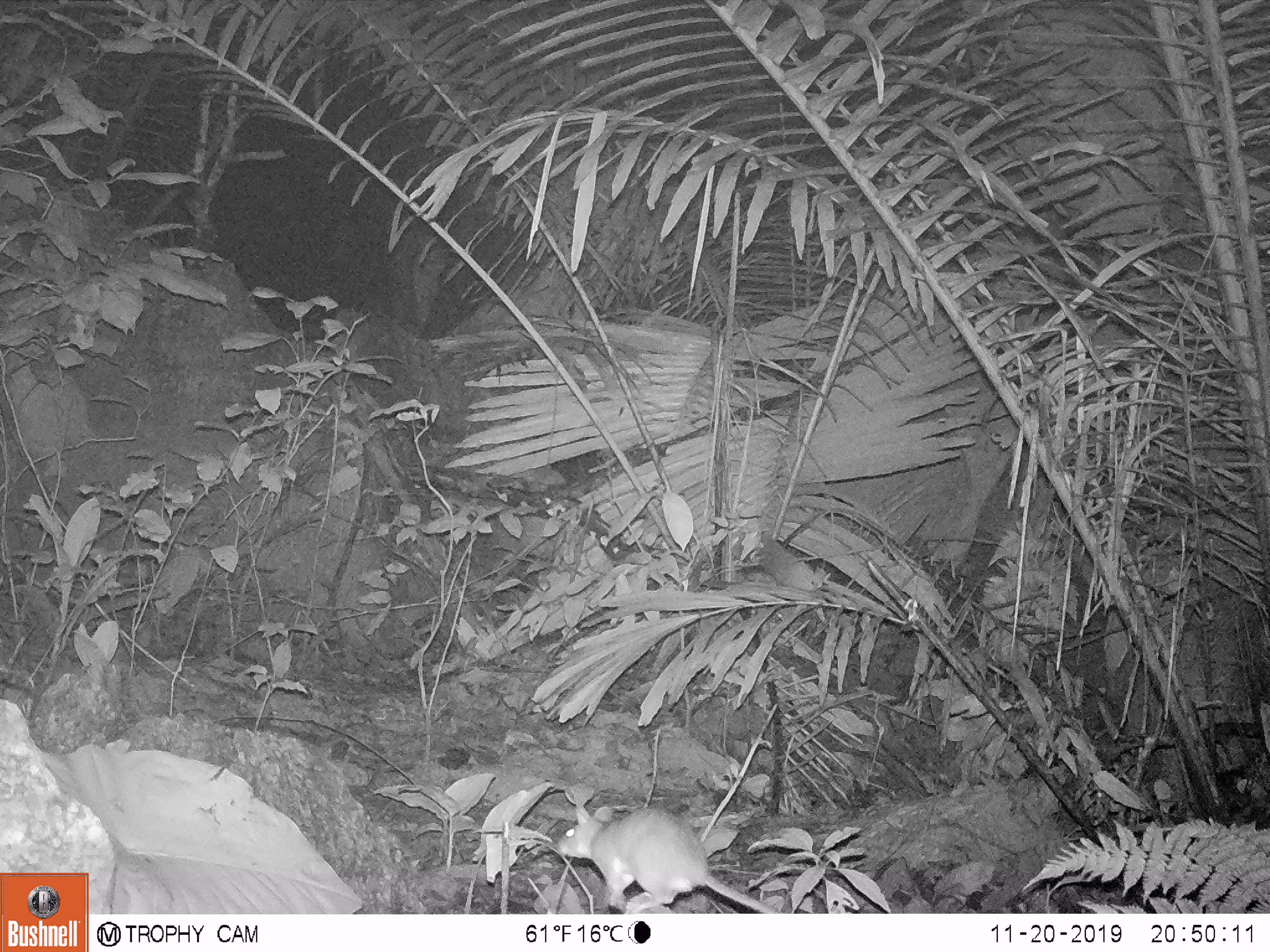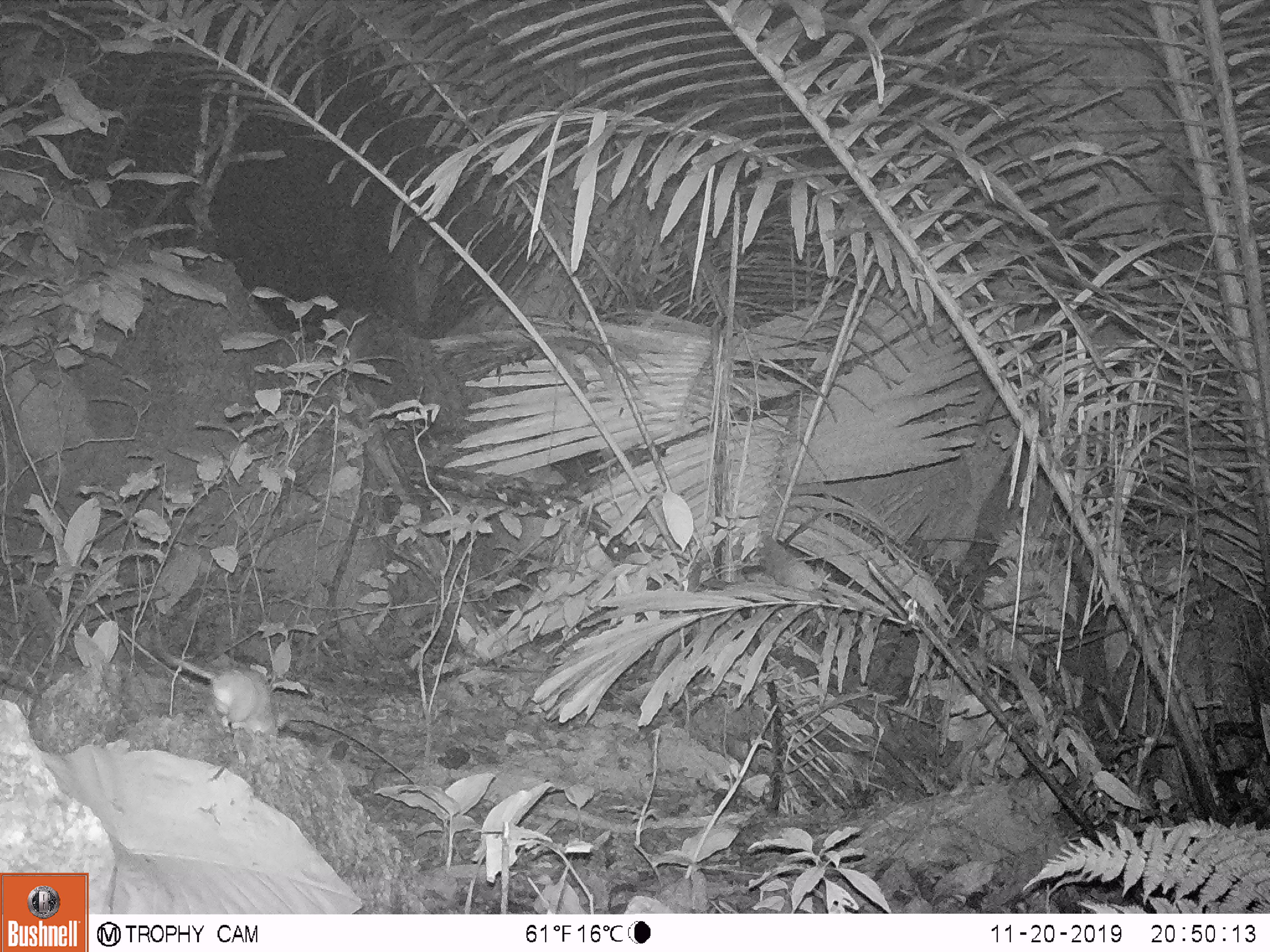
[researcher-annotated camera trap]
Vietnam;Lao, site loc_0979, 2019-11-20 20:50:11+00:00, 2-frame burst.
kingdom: Animalia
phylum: Chordata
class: Mammalia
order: Rodentia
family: Muridae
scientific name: Muridae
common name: old-world mice and rats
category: unidentified murid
Unidentified murid (old-world mice and rats) (Muridae). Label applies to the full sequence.